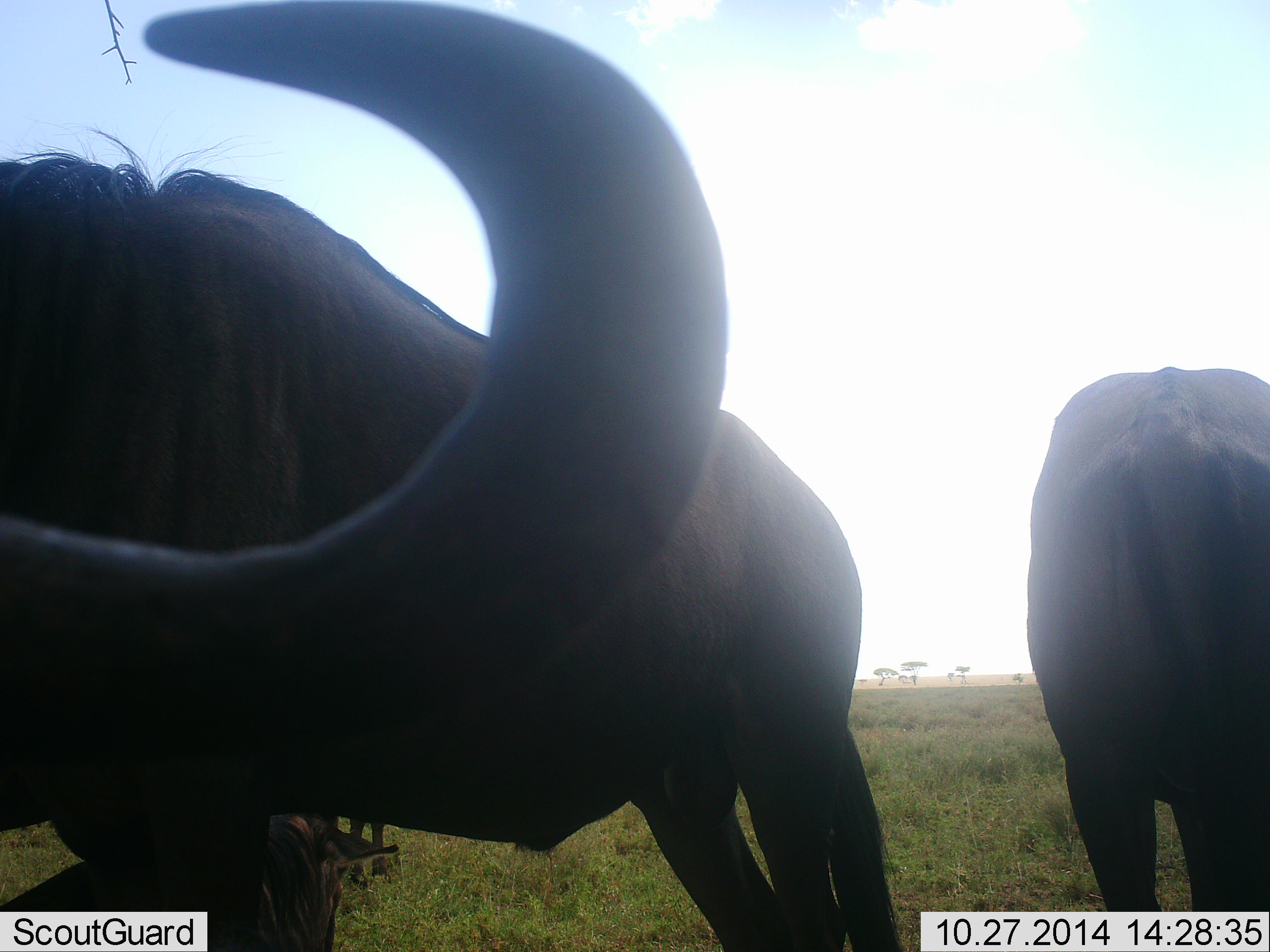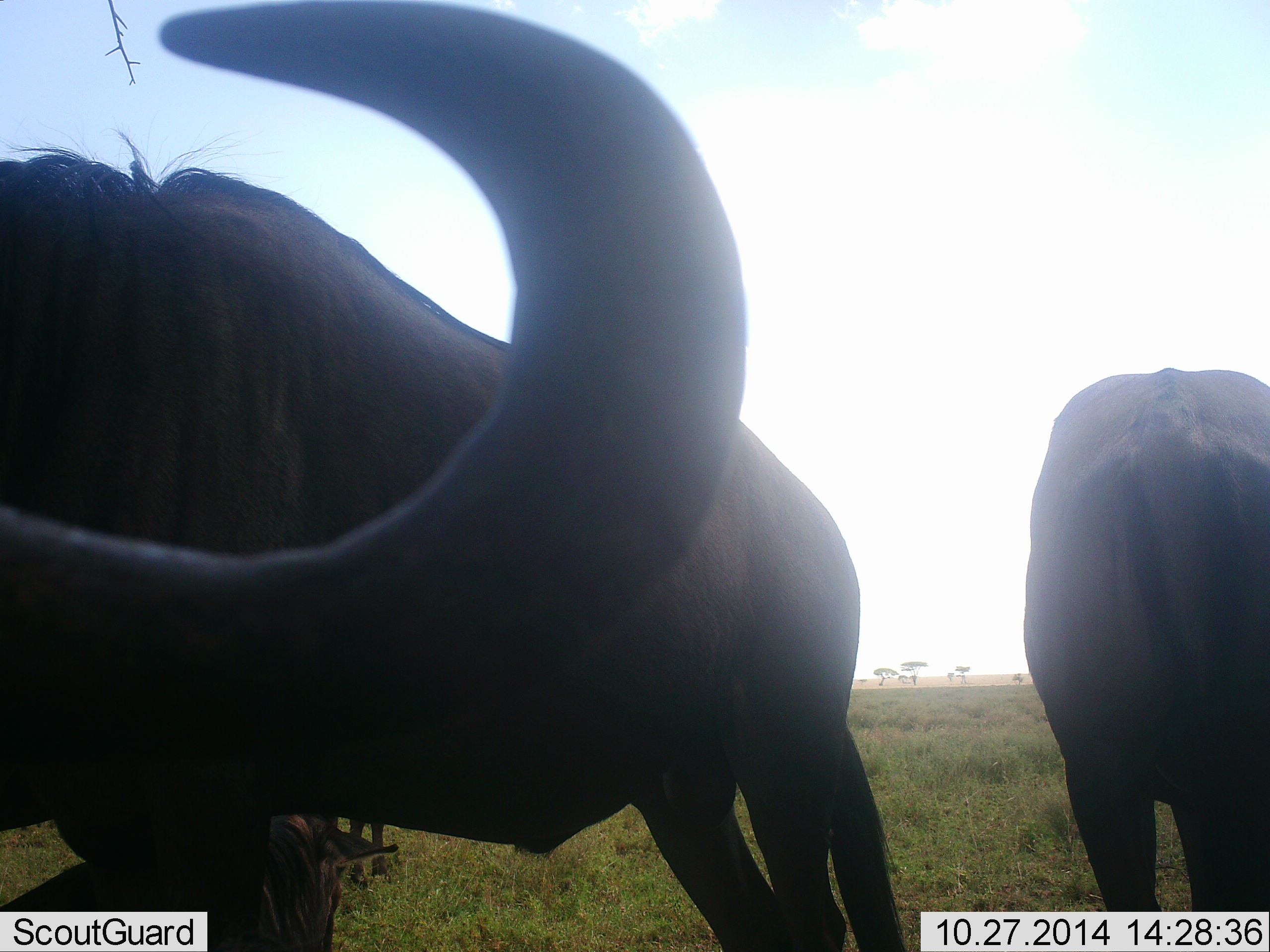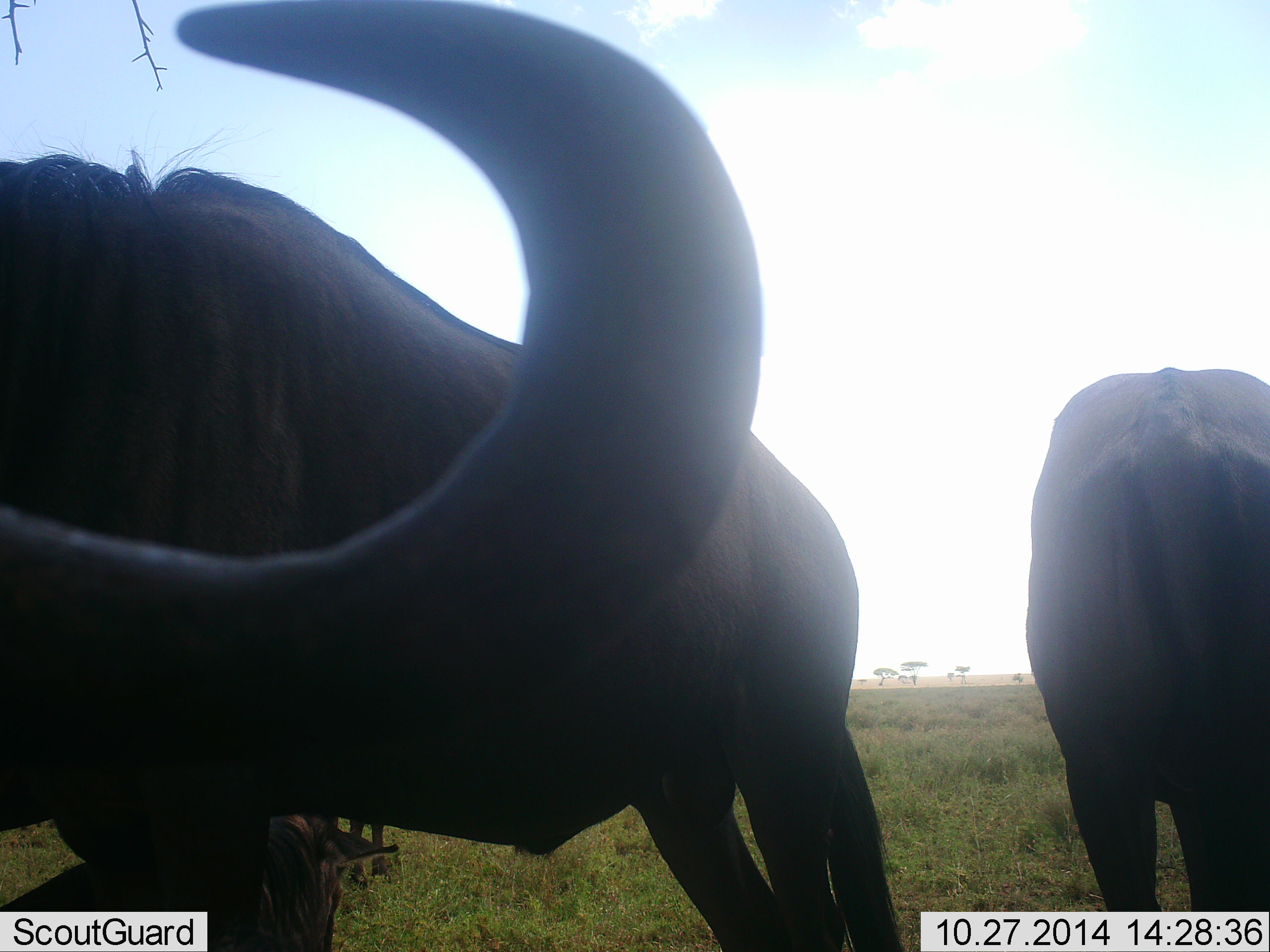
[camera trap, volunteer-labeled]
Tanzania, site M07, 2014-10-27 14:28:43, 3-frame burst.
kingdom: Animalia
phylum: Chordata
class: Mammalia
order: Artiodactyla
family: Bovidae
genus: Connochaetes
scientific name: Connochaetes taurinus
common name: blue wildebeest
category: wildebeest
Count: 4.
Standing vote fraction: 80%.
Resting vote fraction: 60%.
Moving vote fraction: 0%.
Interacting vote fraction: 0%.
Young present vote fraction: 0%.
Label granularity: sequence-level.